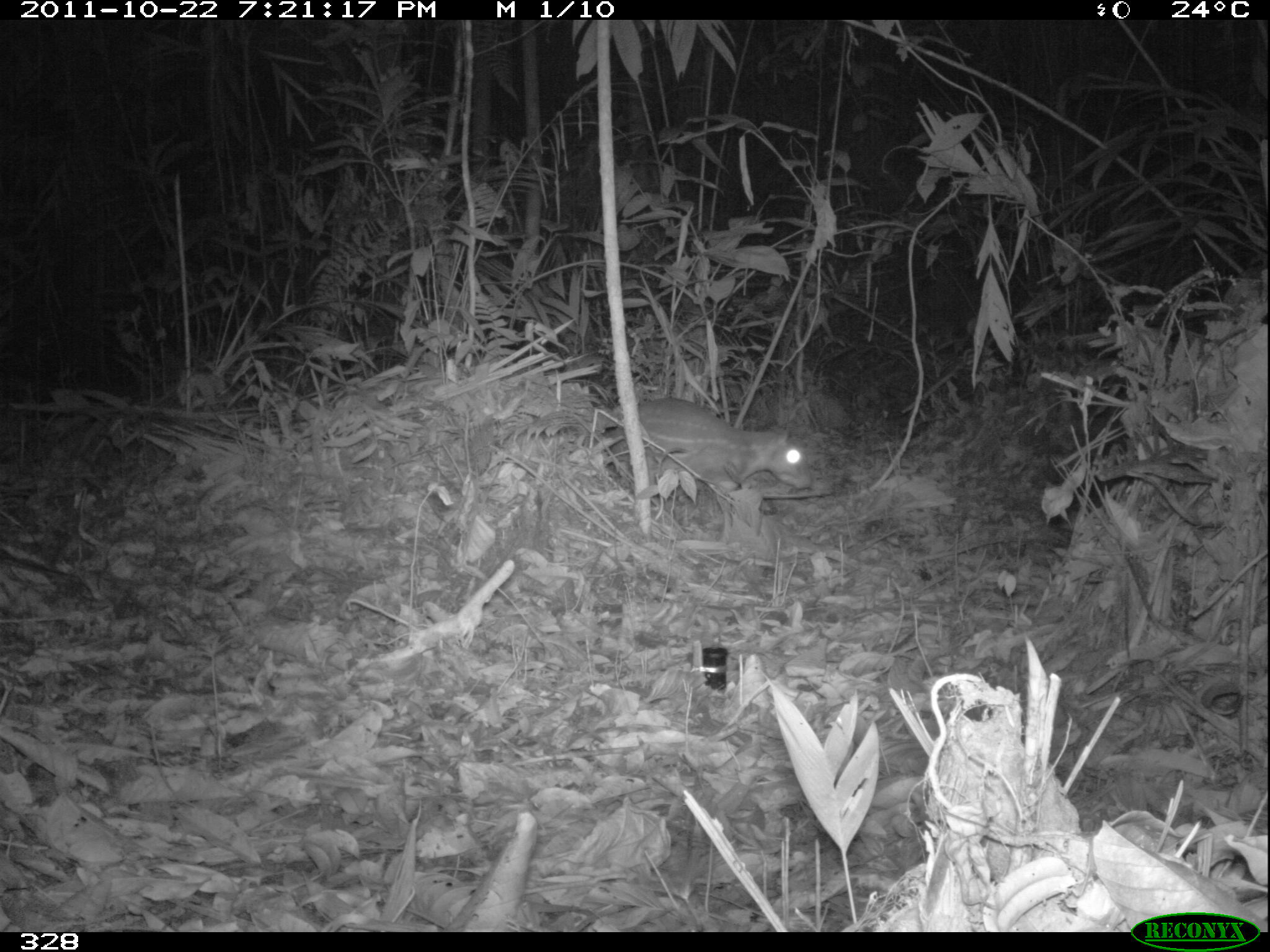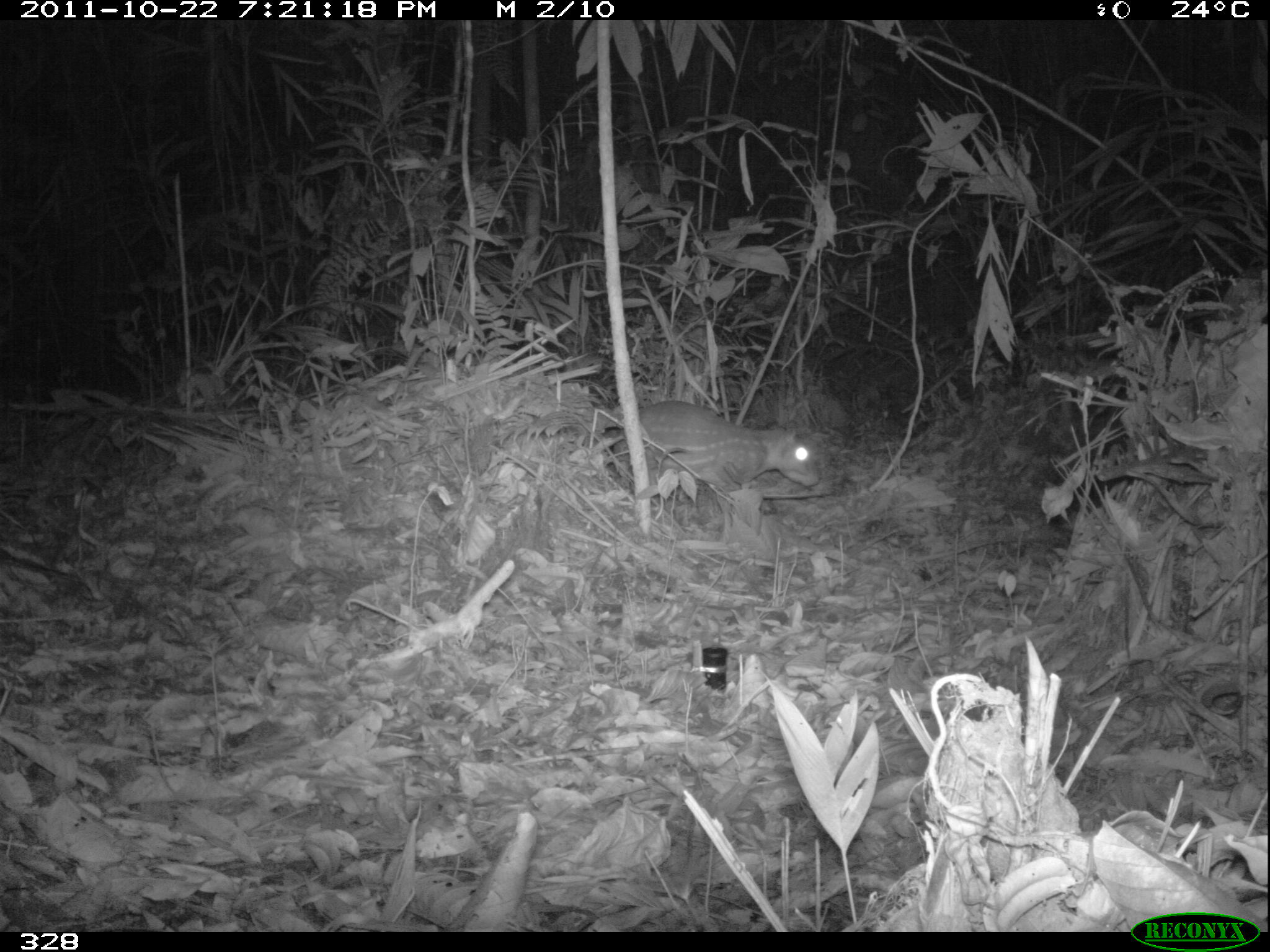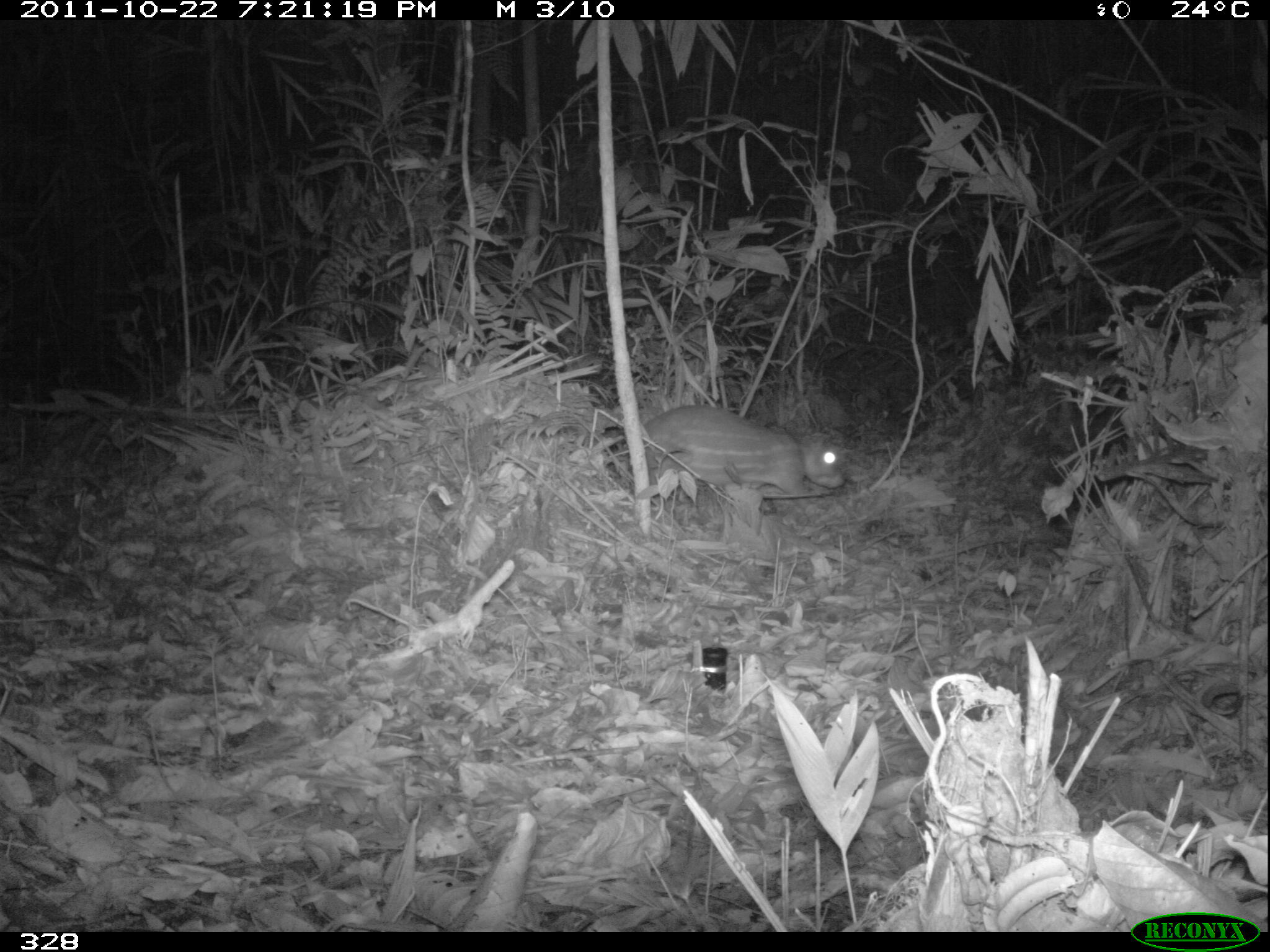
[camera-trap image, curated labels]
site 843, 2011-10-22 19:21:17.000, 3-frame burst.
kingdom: Animalia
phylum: Chordata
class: Mammalia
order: Rodentia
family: Cuniculidae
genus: Cuniculus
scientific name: Cuniculus paca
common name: spotted paca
Cuniculus paca (spotted paca).